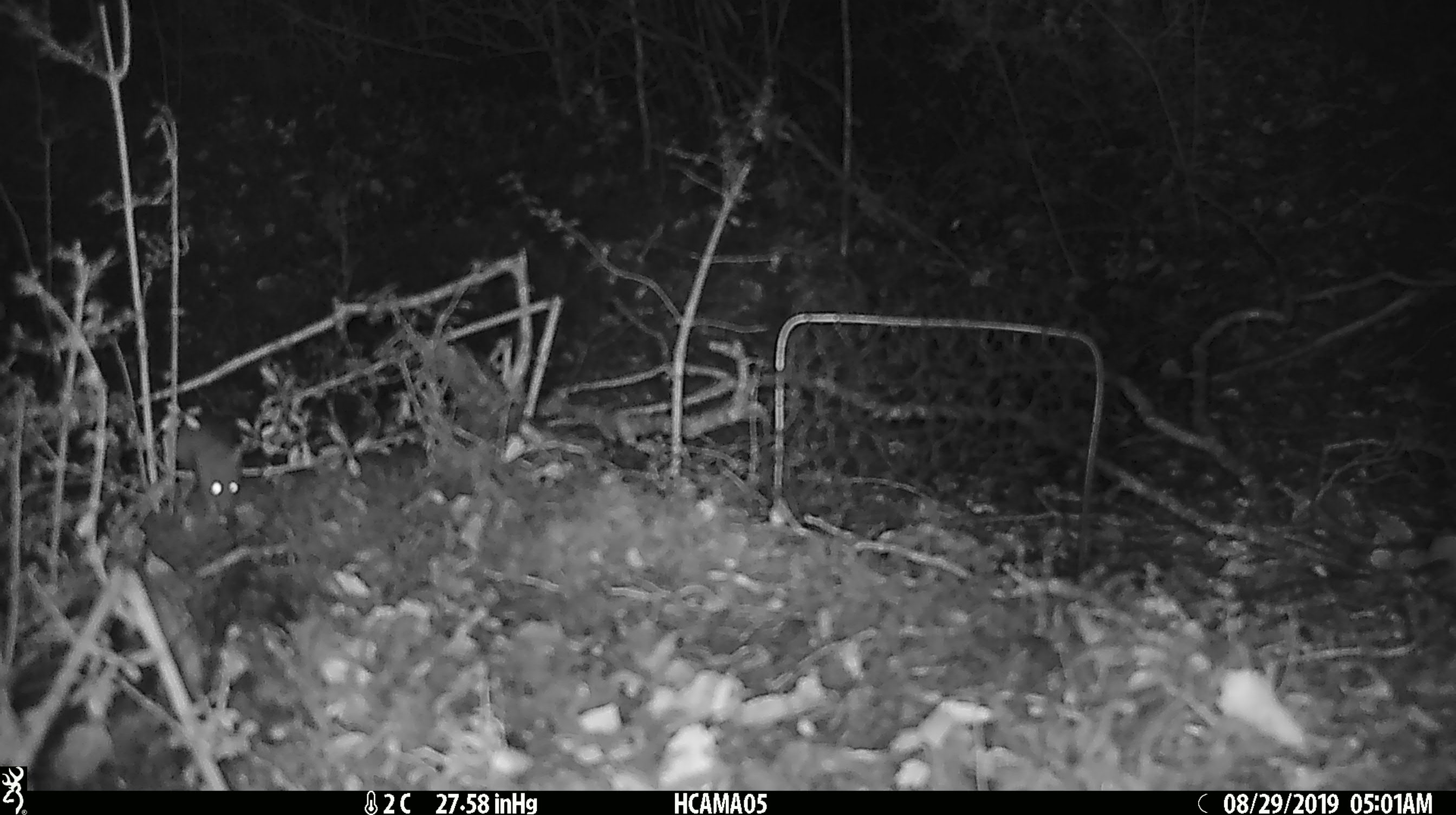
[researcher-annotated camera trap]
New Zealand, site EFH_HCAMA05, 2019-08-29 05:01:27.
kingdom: Animalia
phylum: Chordata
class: Mammalia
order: Rodentia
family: Muridae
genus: Mus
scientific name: Mus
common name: mouse